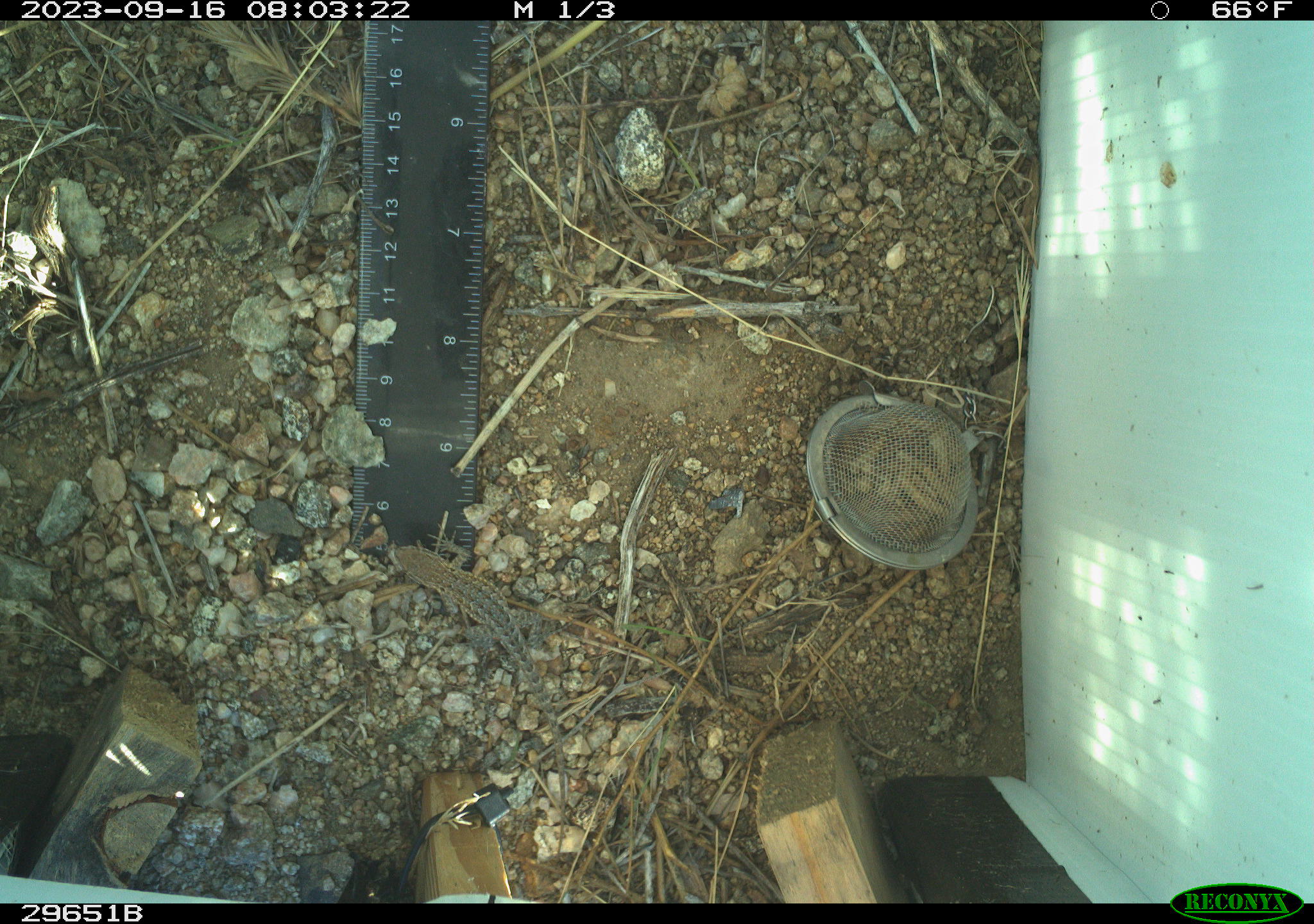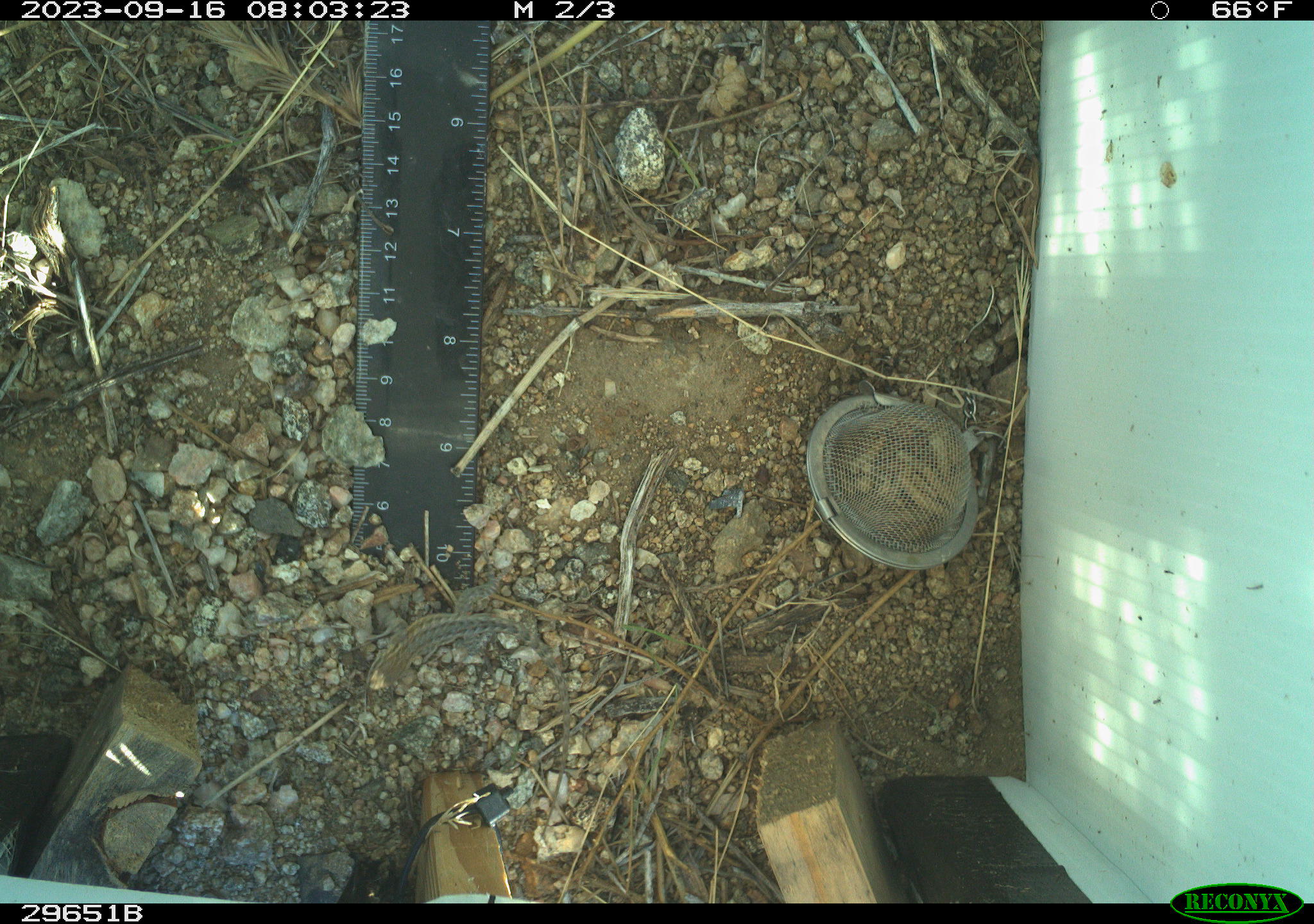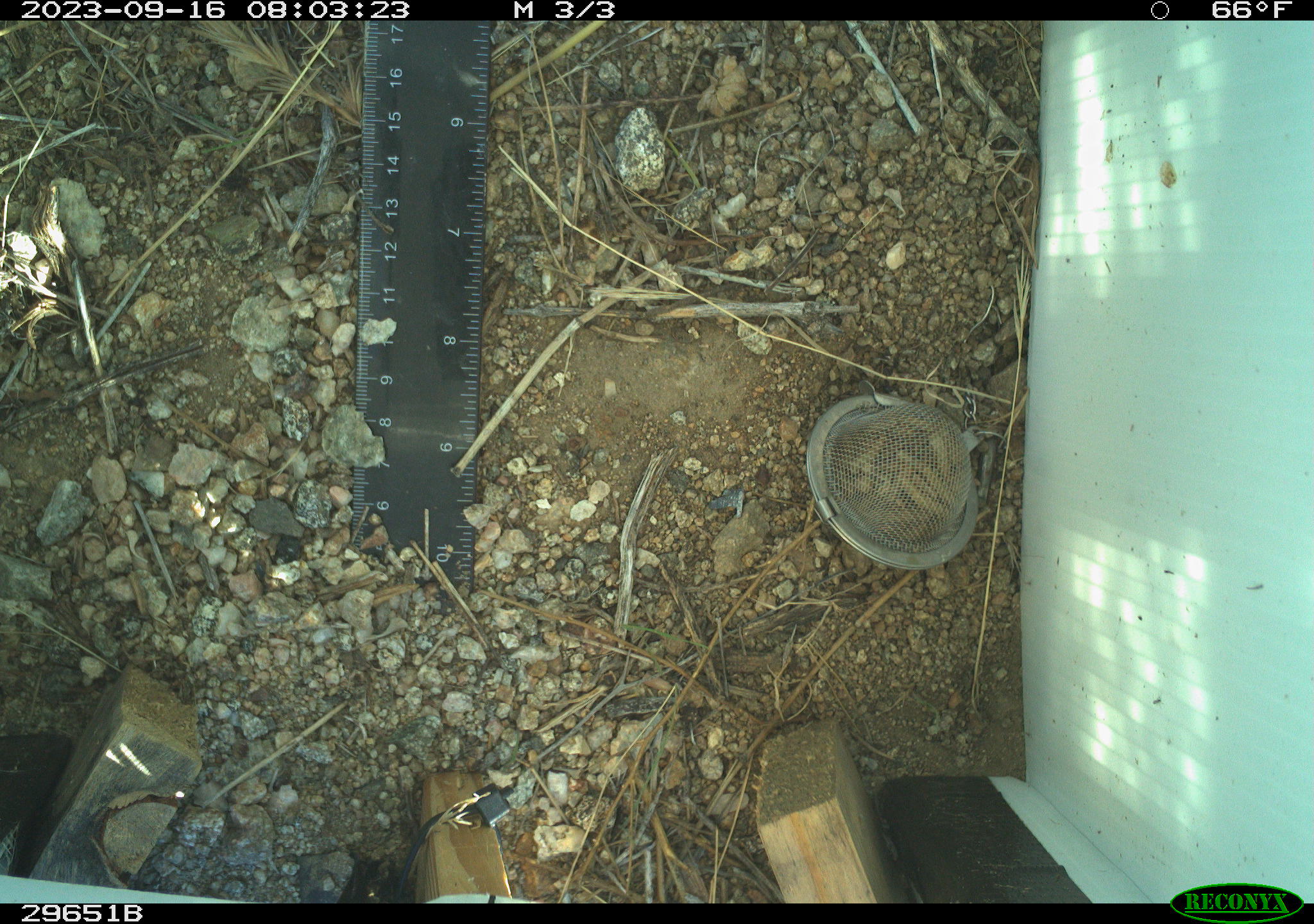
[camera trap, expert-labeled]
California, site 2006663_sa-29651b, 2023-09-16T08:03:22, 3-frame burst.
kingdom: Animalia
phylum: Chordata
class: Reptilia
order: Squamata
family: Phrynosomatidae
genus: Uta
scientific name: Uta stansburiana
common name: common side-blotched lizard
Common side-blotched lizard (Uta stansburiana).